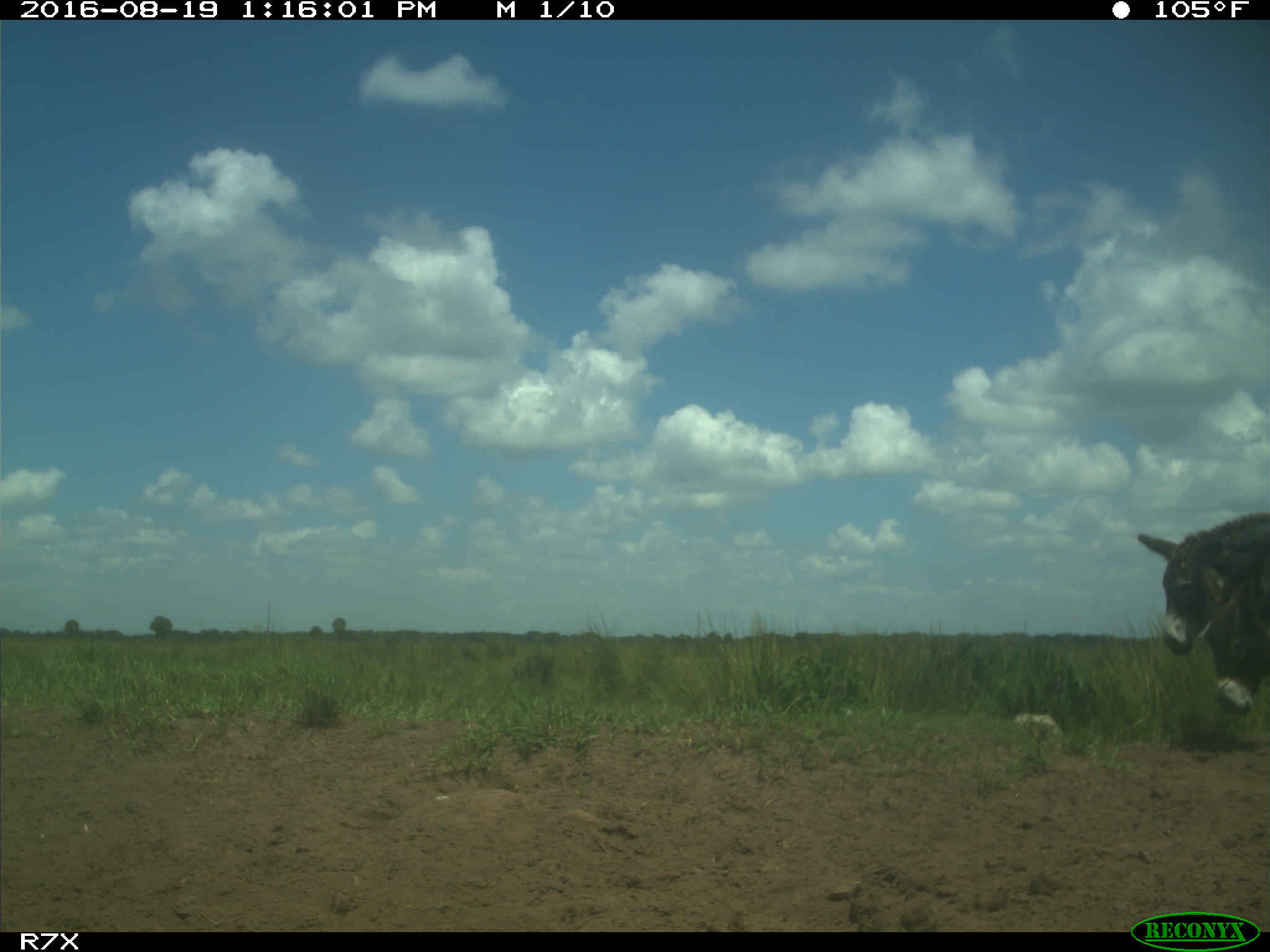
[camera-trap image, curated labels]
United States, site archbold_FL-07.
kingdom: Animalia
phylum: Chordata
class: Mammalia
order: Perissodactyla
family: Equidae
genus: Equus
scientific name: Equus africanus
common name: african wild ass